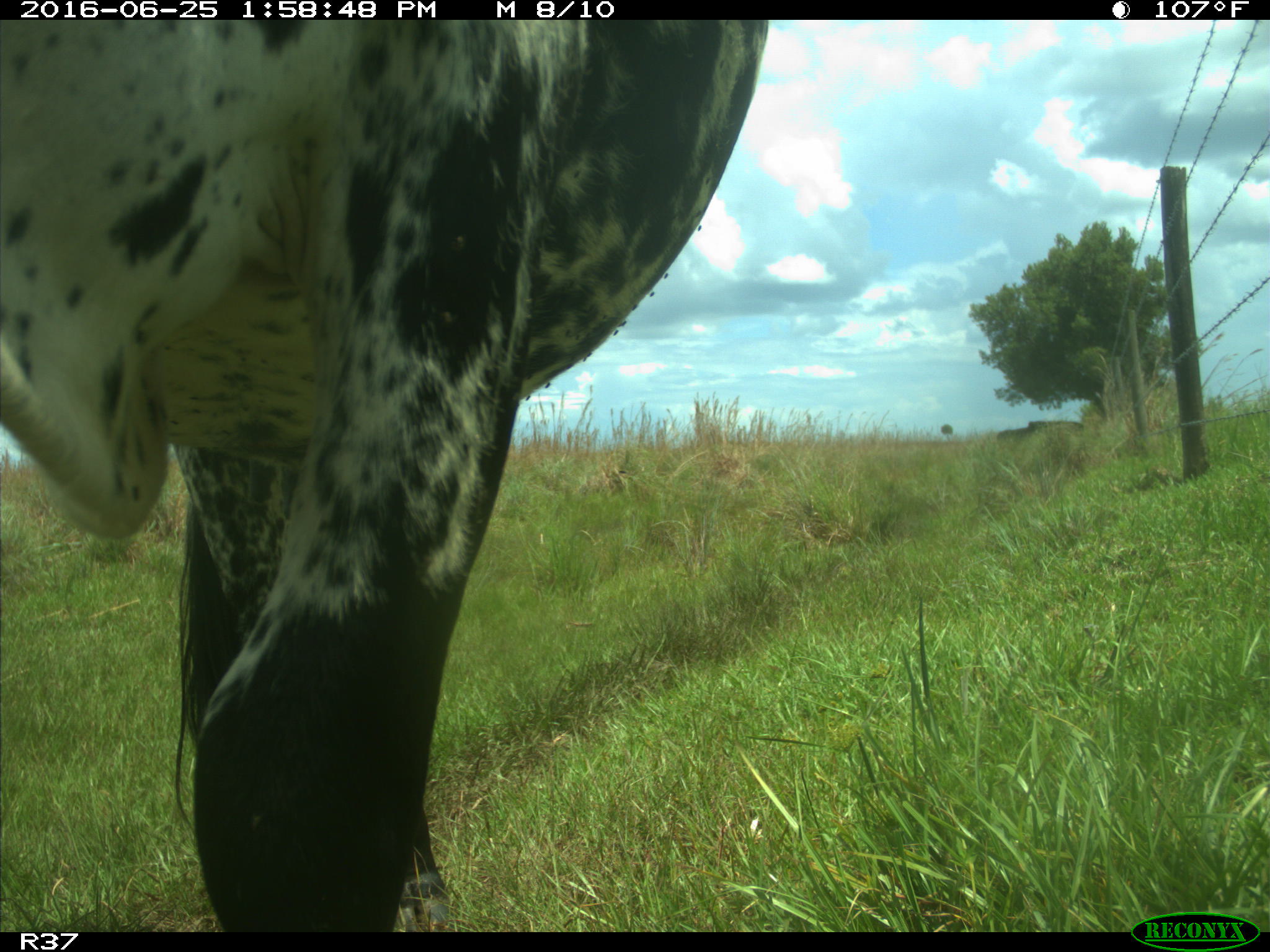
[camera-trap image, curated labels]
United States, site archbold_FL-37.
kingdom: Animalia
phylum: Chordata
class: Mammalia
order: Artiodactyla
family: Bovidae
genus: Bos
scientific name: Bos taurus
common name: domestic cow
Bos taurus (domestic cow).